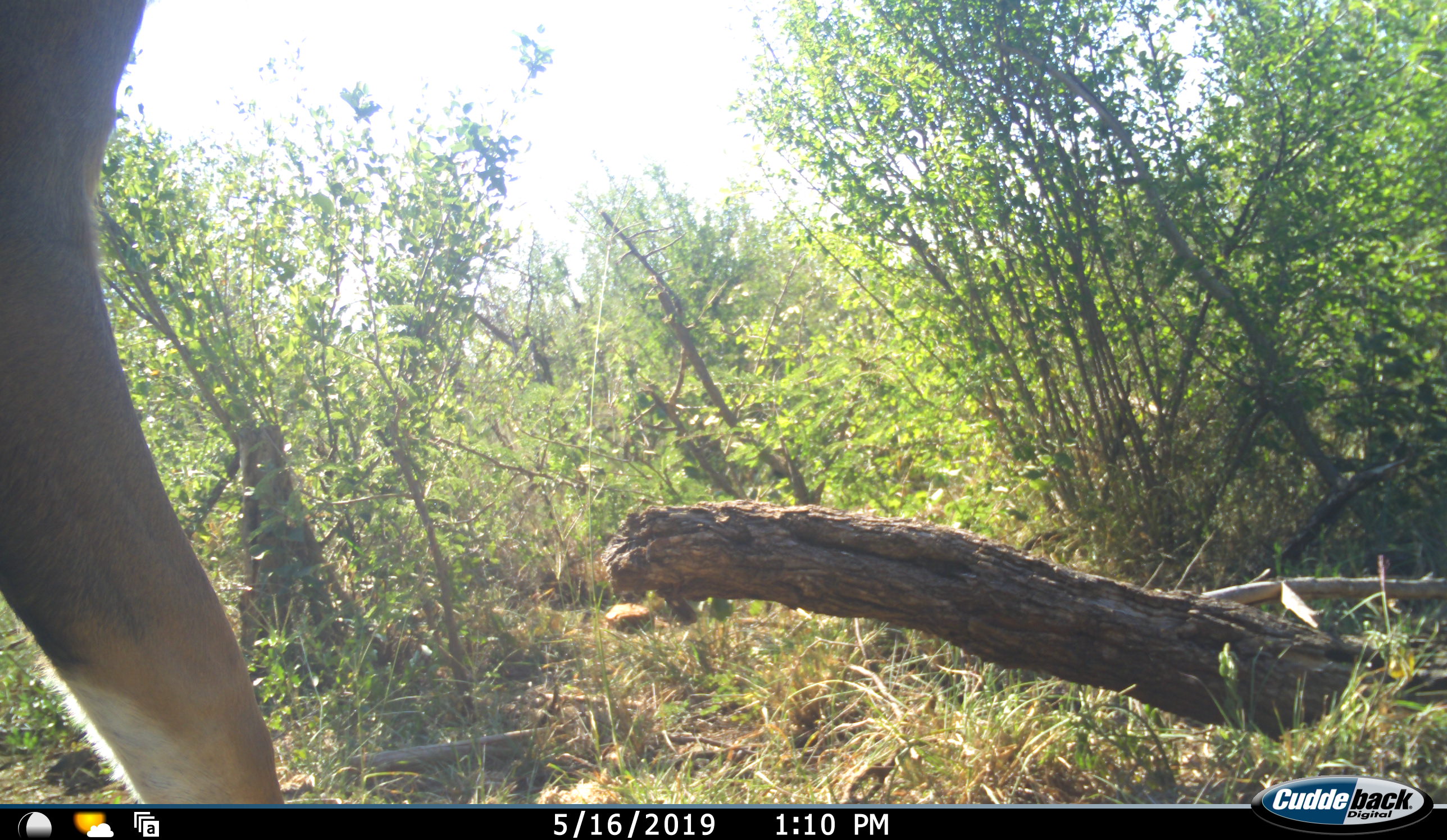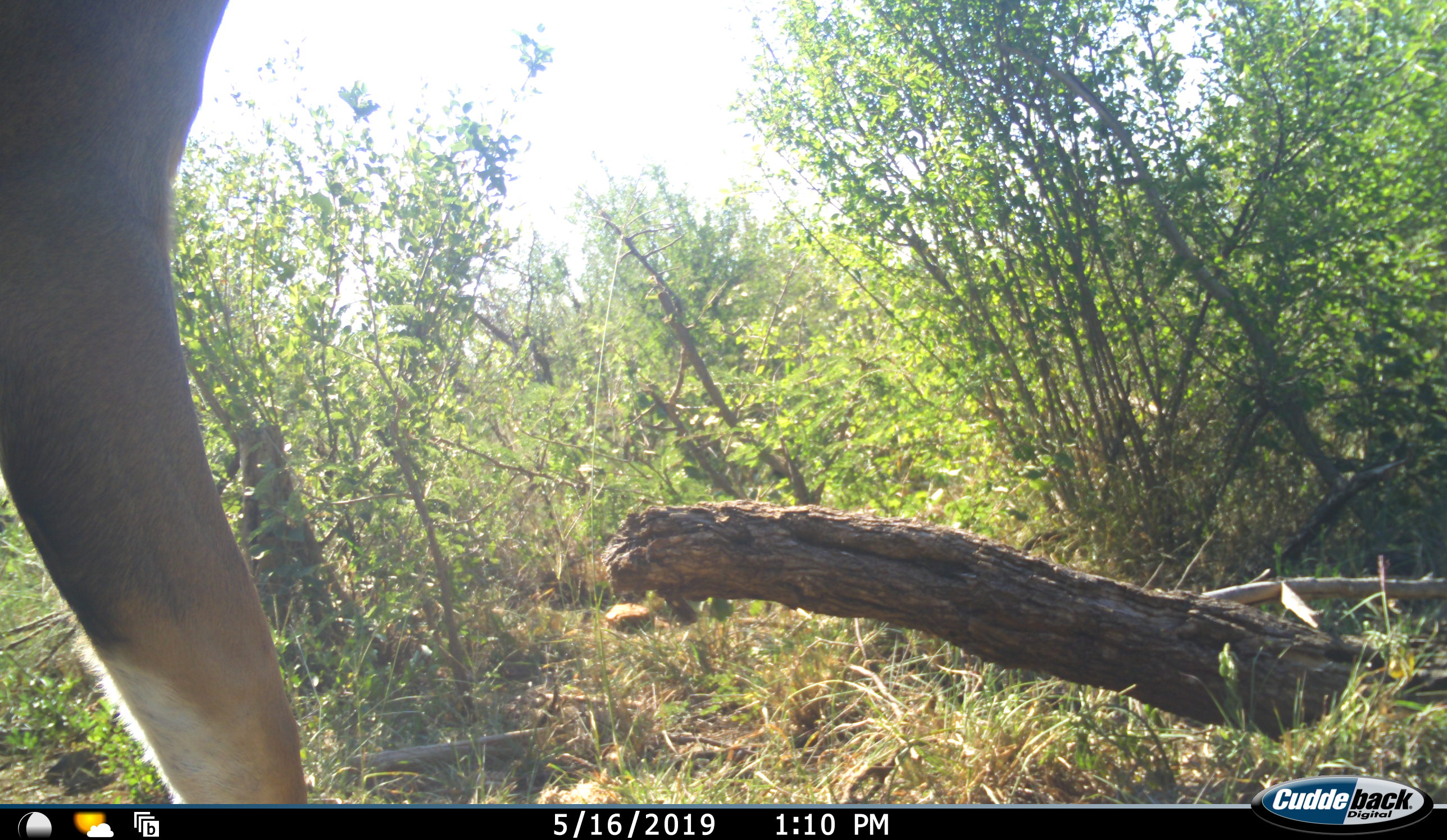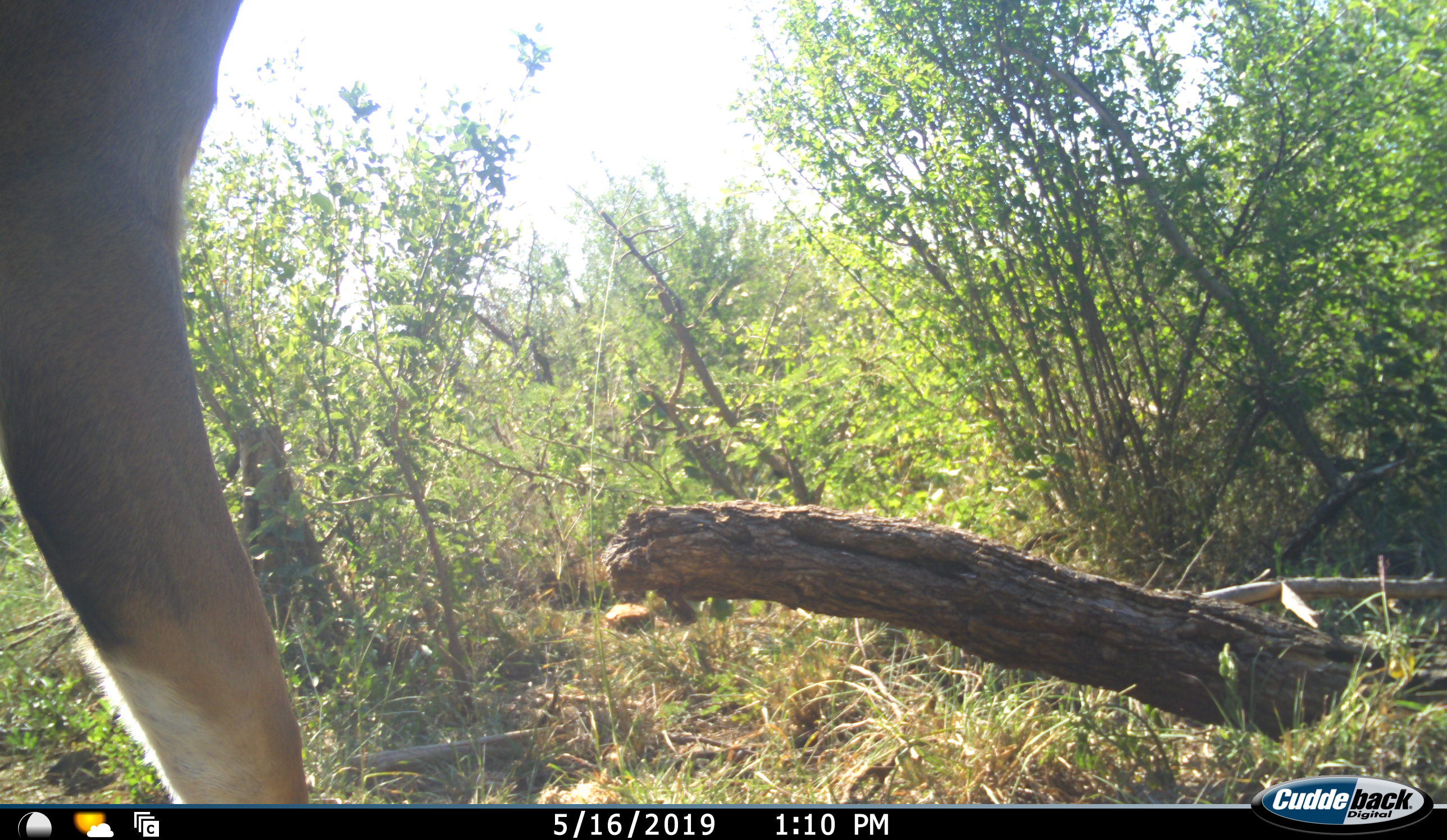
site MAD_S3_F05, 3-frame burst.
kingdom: Animalia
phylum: Chordata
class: Mammalia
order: Artiodactyla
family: Bovidae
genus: Aepyceros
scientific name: Aepyceros melampus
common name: impala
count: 1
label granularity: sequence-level